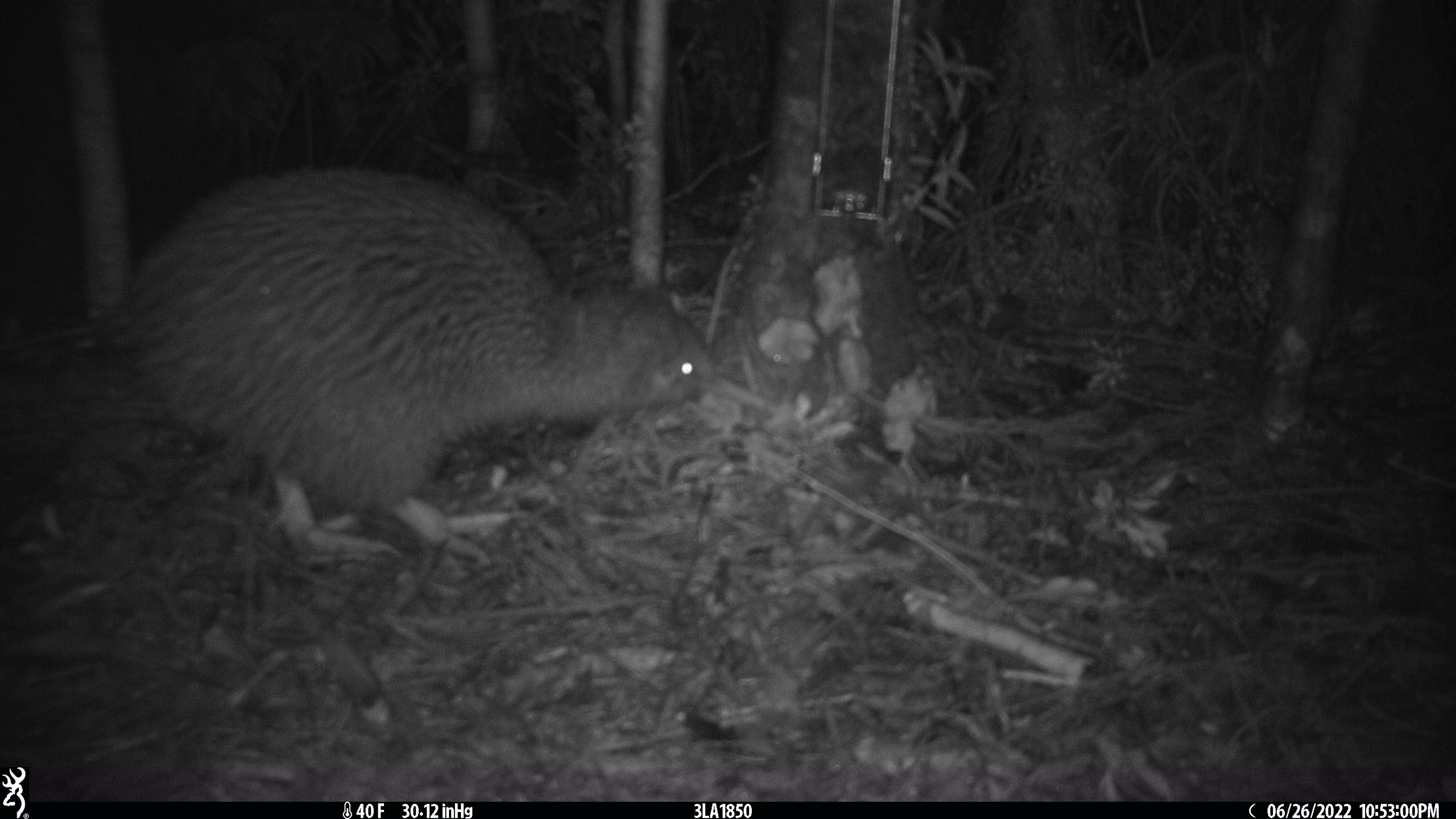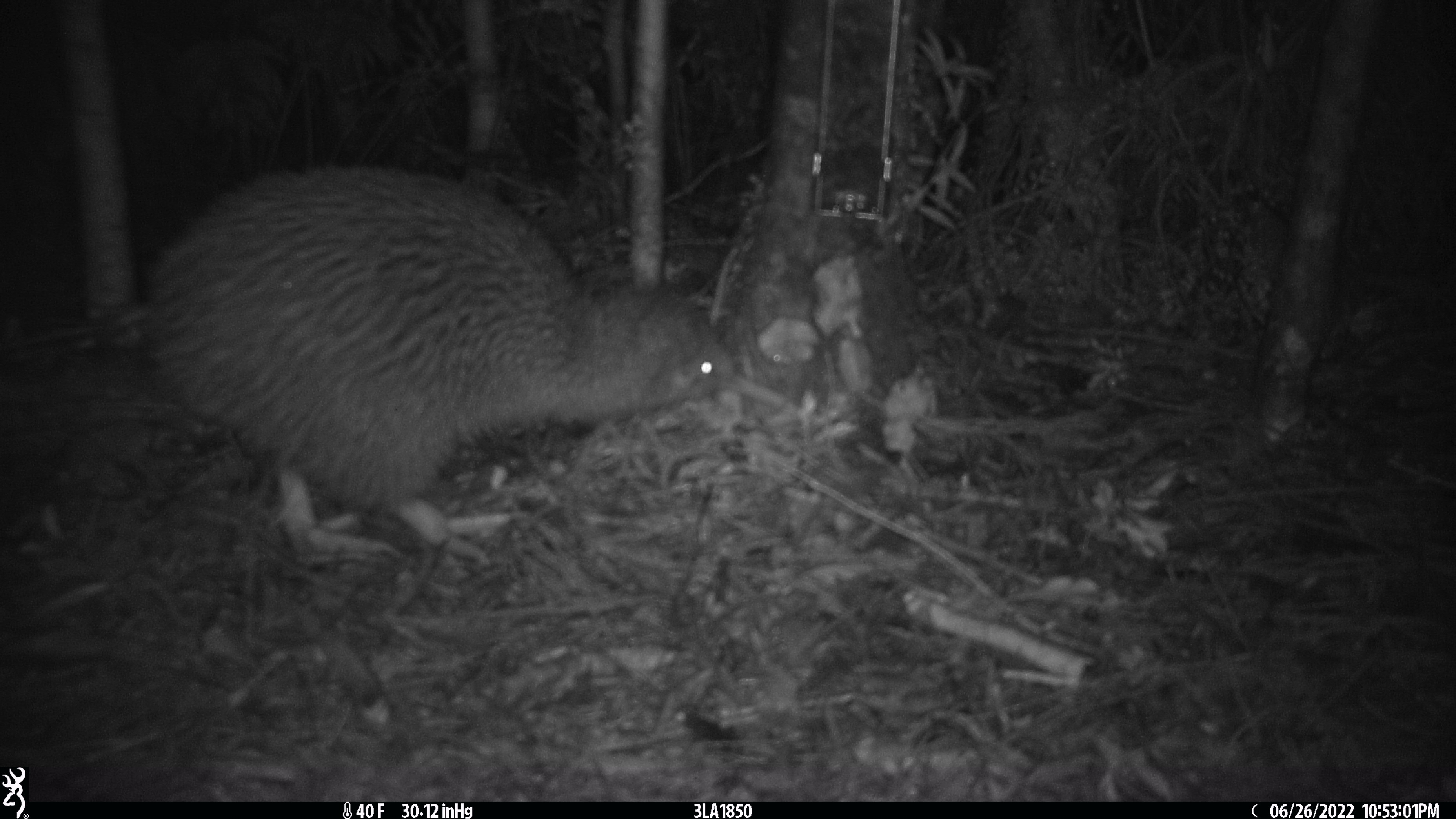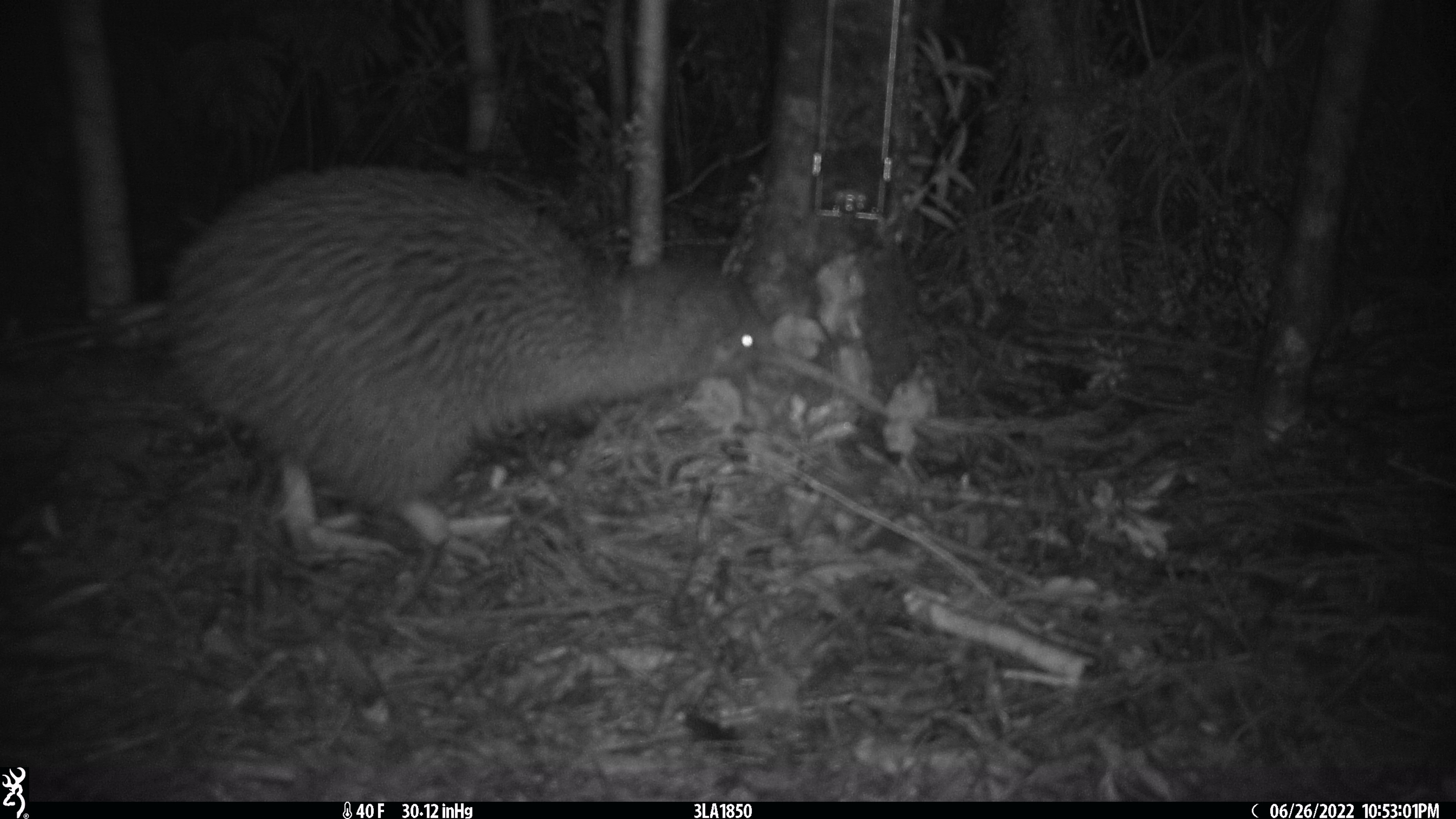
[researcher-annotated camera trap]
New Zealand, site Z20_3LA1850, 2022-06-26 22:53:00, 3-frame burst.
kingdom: Animalia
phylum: Chordata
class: Aves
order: Apterygiformes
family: Apterygidae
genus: Apteryx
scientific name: Apteryx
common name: kiwi